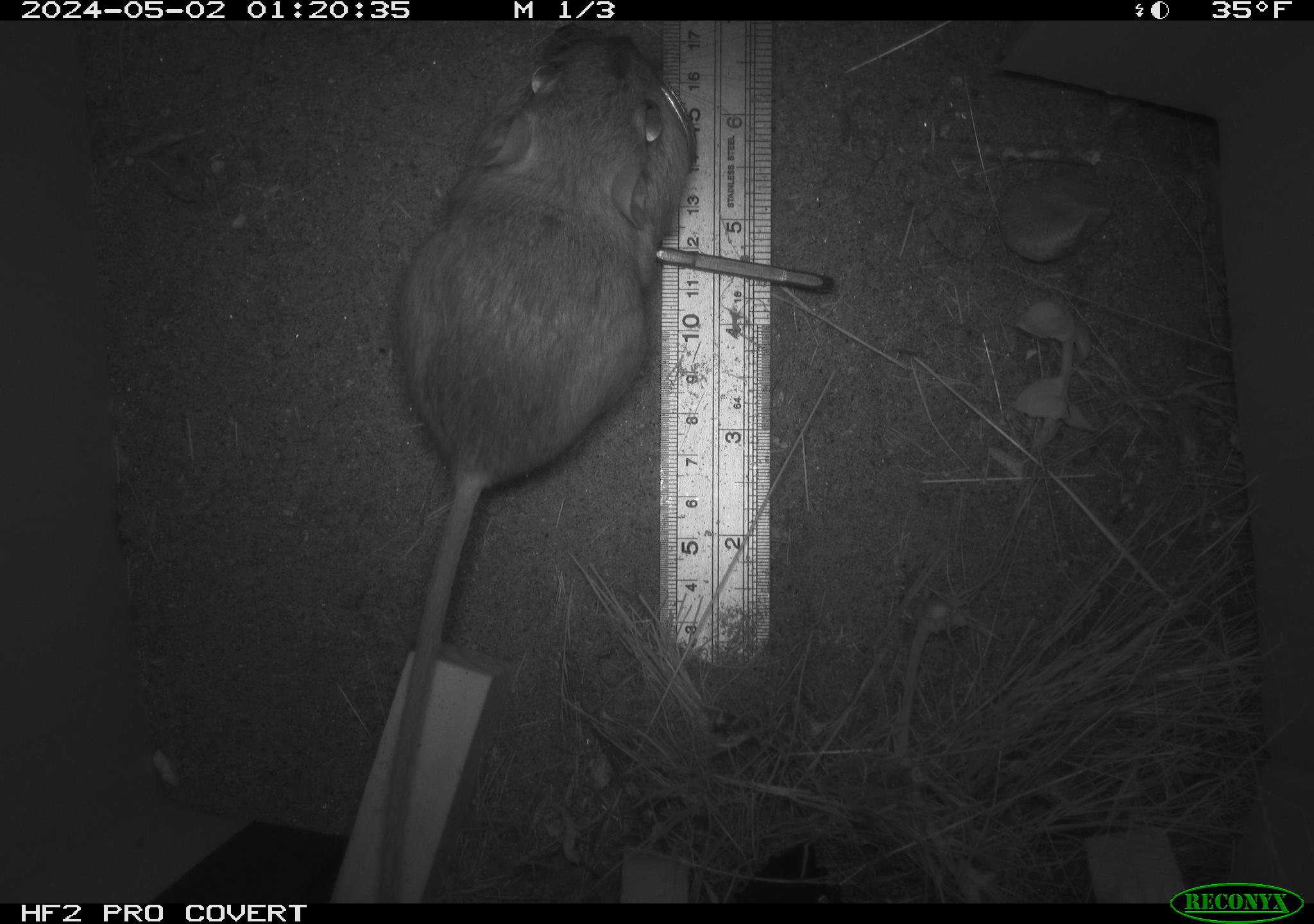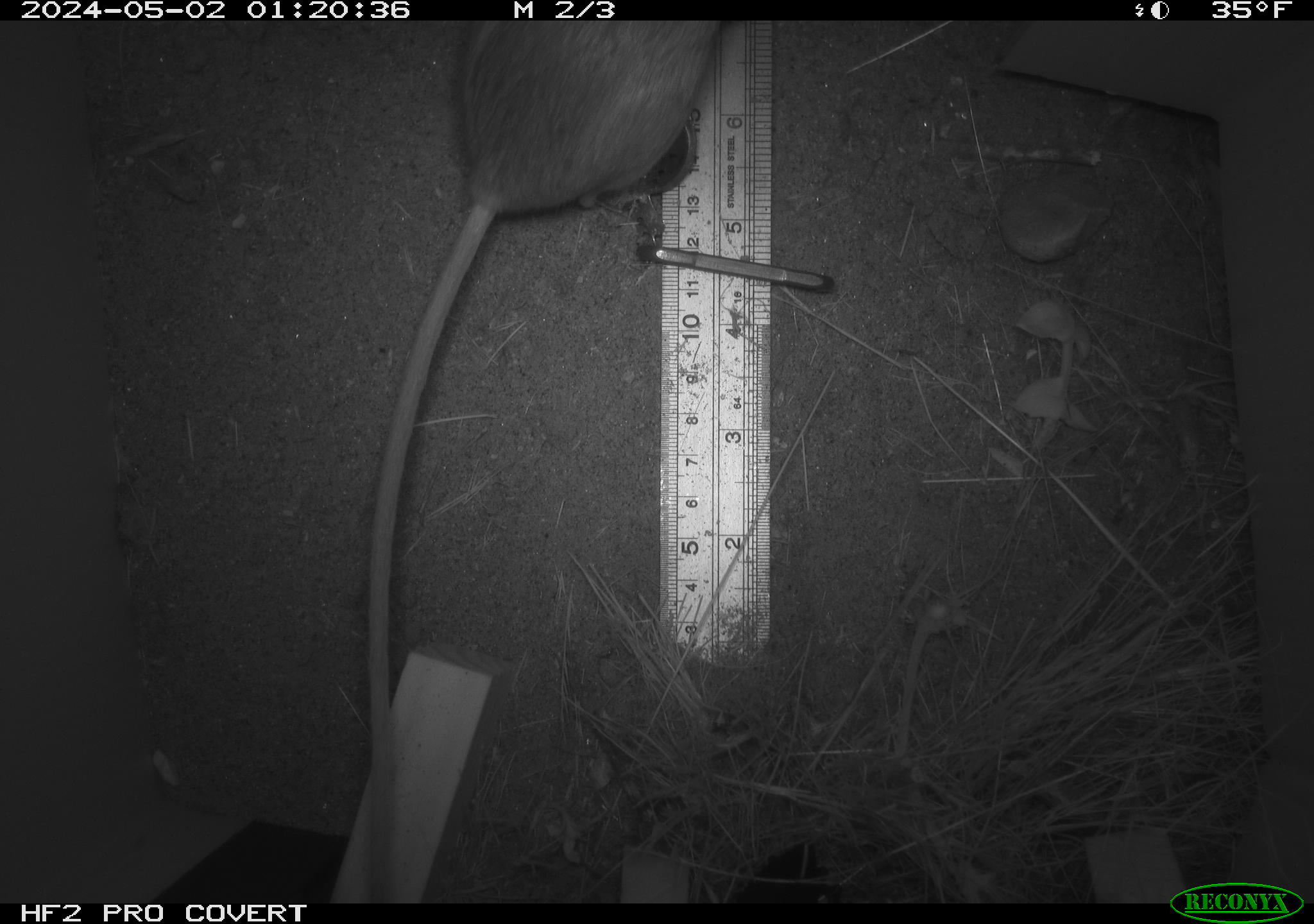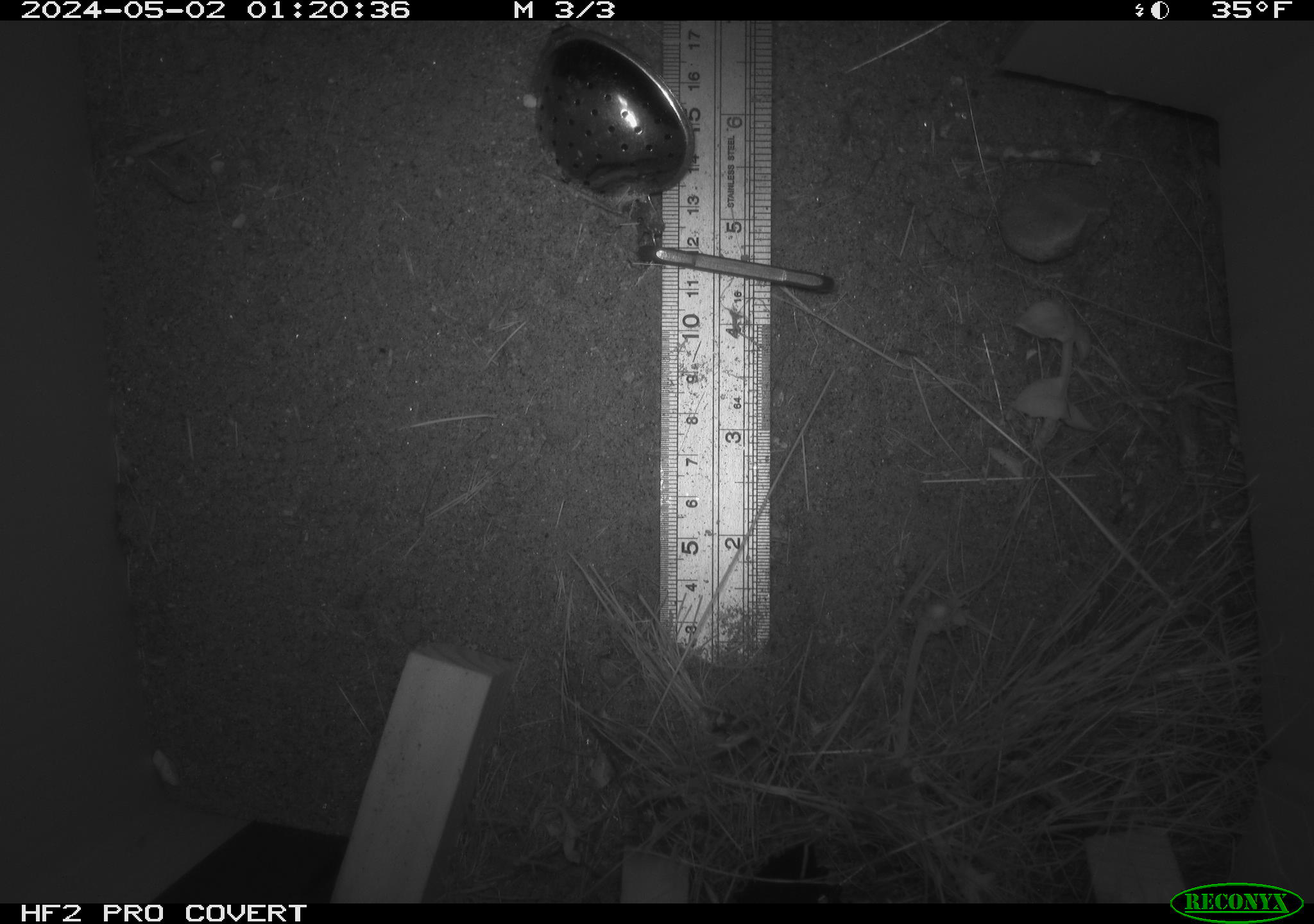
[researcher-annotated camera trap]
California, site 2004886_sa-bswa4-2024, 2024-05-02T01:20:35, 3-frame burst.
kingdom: Animalia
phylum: Chordata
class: Mammalia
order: Rodentia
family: Heteromyidae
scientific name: Heteromyidae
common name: kangaroo rats and pocket mice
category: heteromyidae family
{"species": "heteromyidae family (kangaroo rats and pocket mice) (Heteromyidae)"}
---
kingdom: Animalia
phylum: Chordata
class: Mammalia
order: Rodentia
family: Heteromyidae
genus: Dipodomys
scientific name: Dipodomys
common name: kangaroo rats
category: dipodomys species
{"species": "dipodomys species (kangaroo rats) (Dipodomys)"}